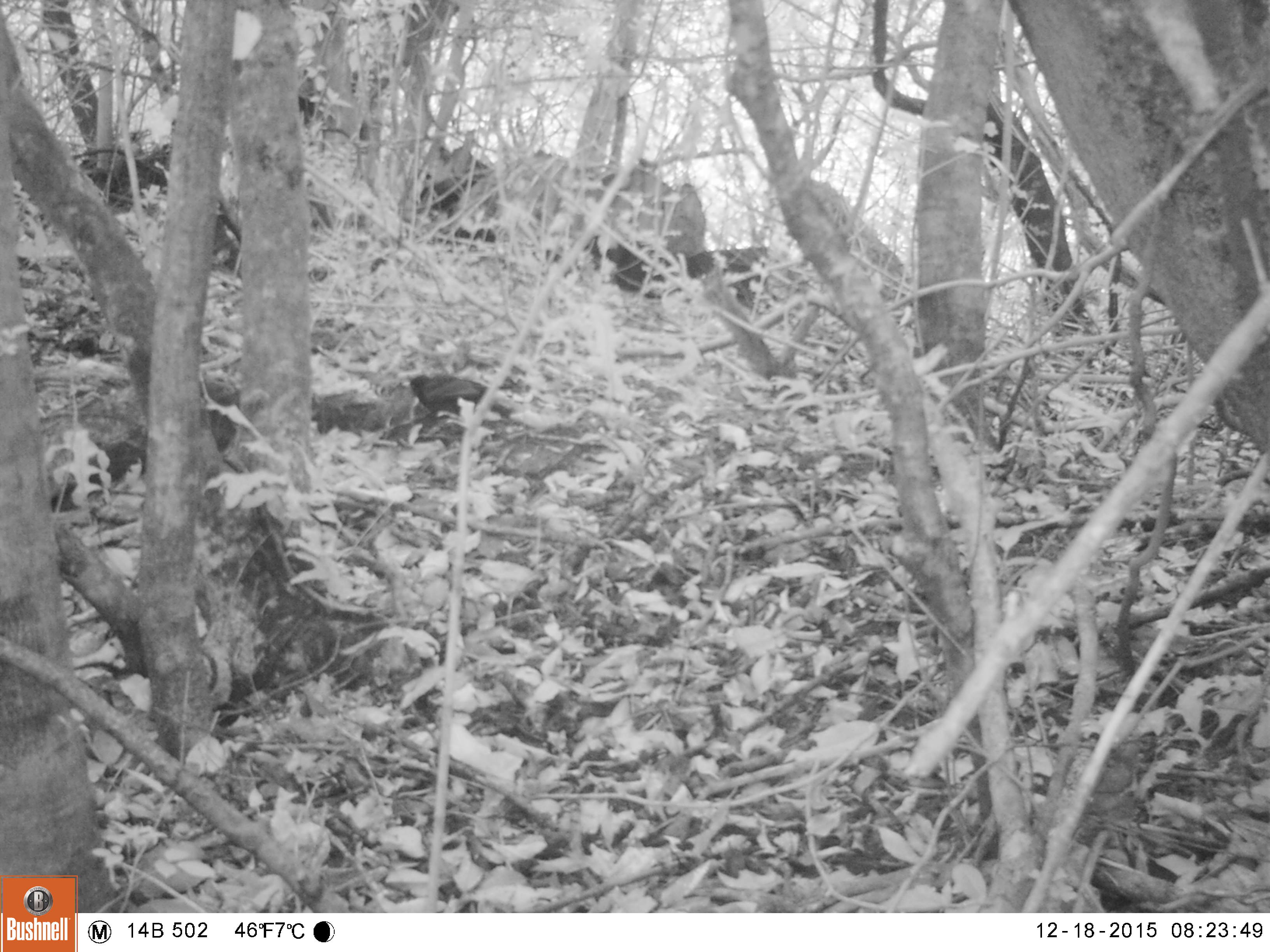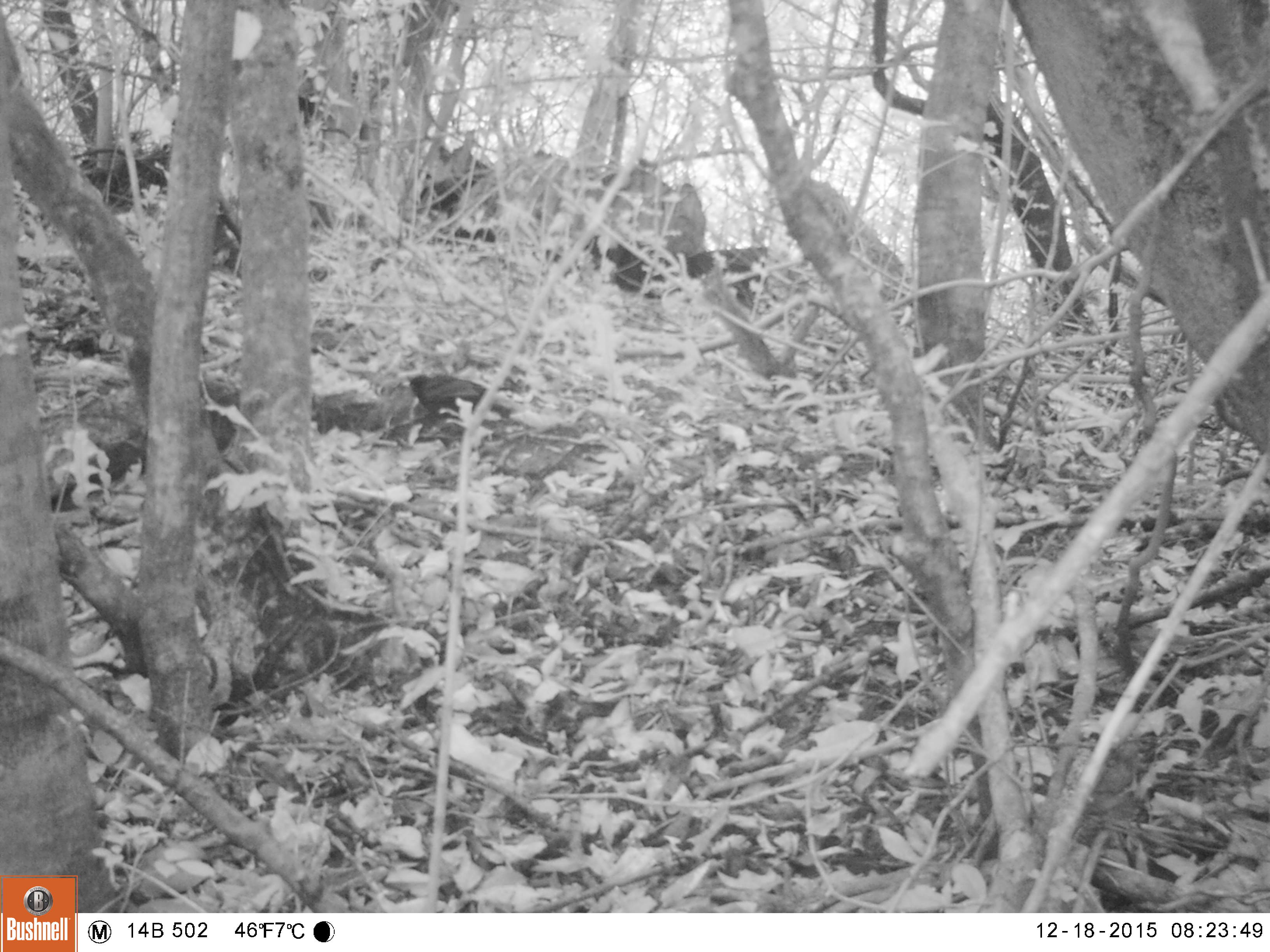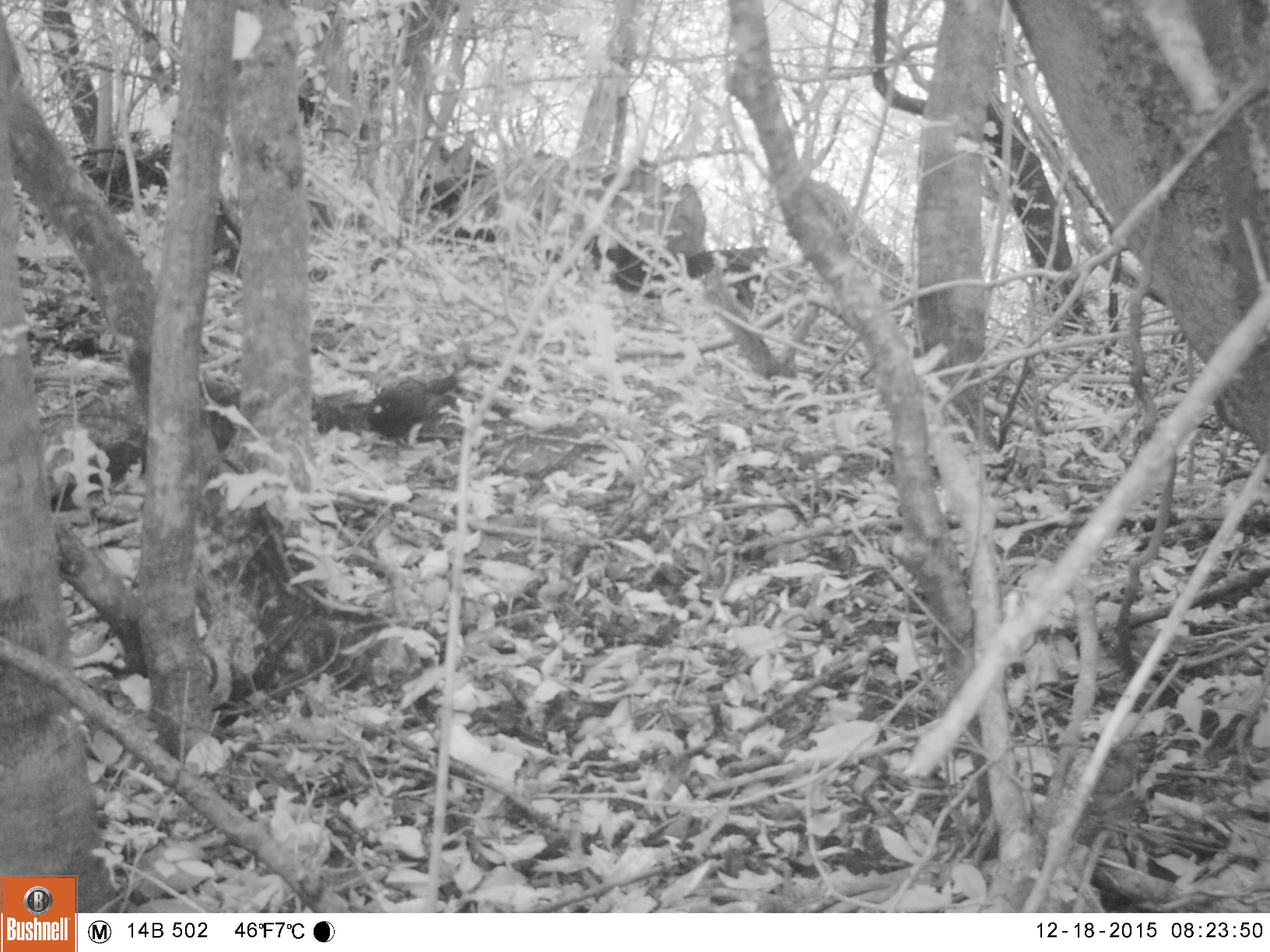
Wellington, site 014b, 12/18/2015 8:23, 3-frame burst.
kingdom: Animalia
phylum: Chordata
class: Aves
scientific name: Aves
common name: bird